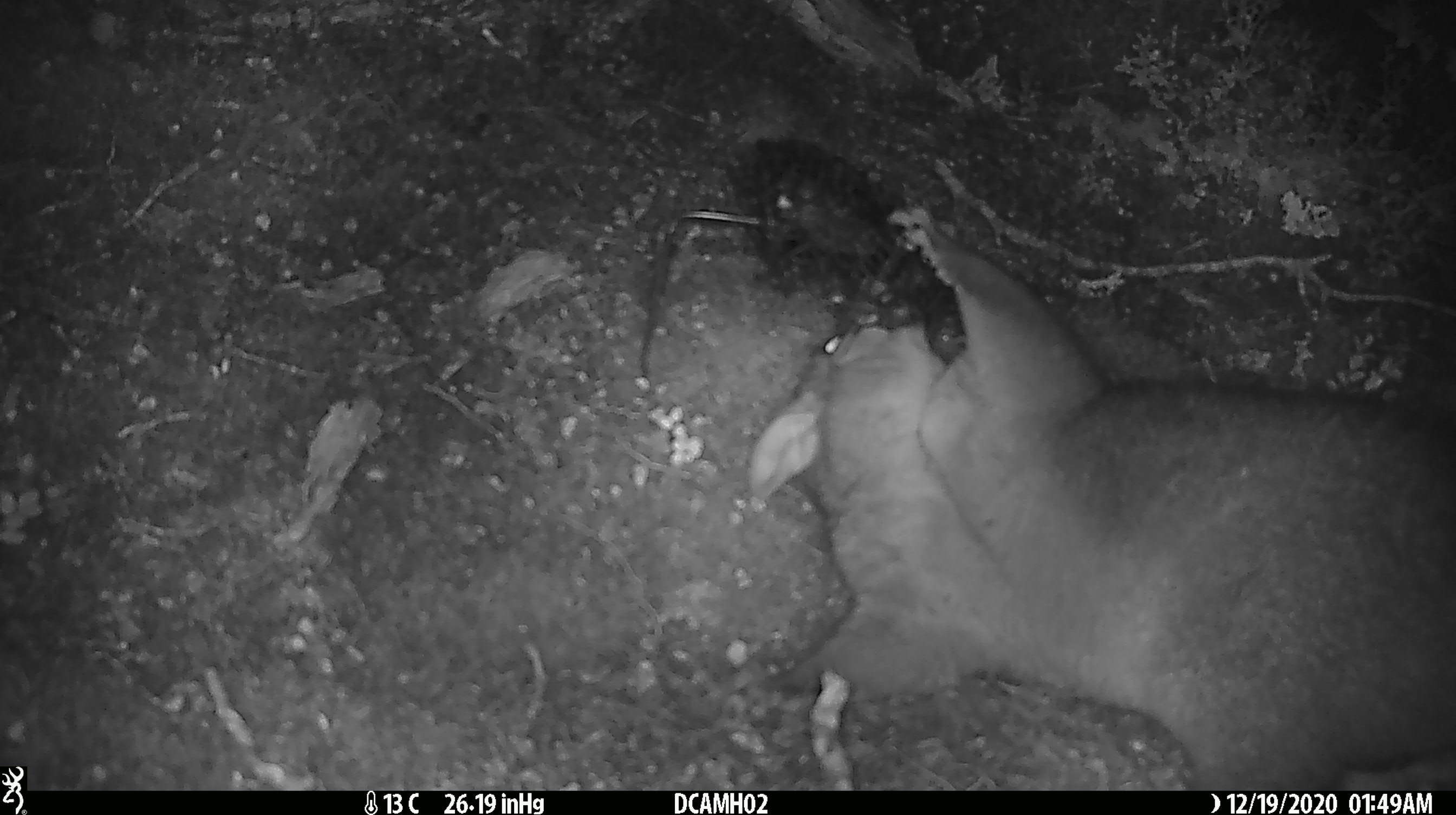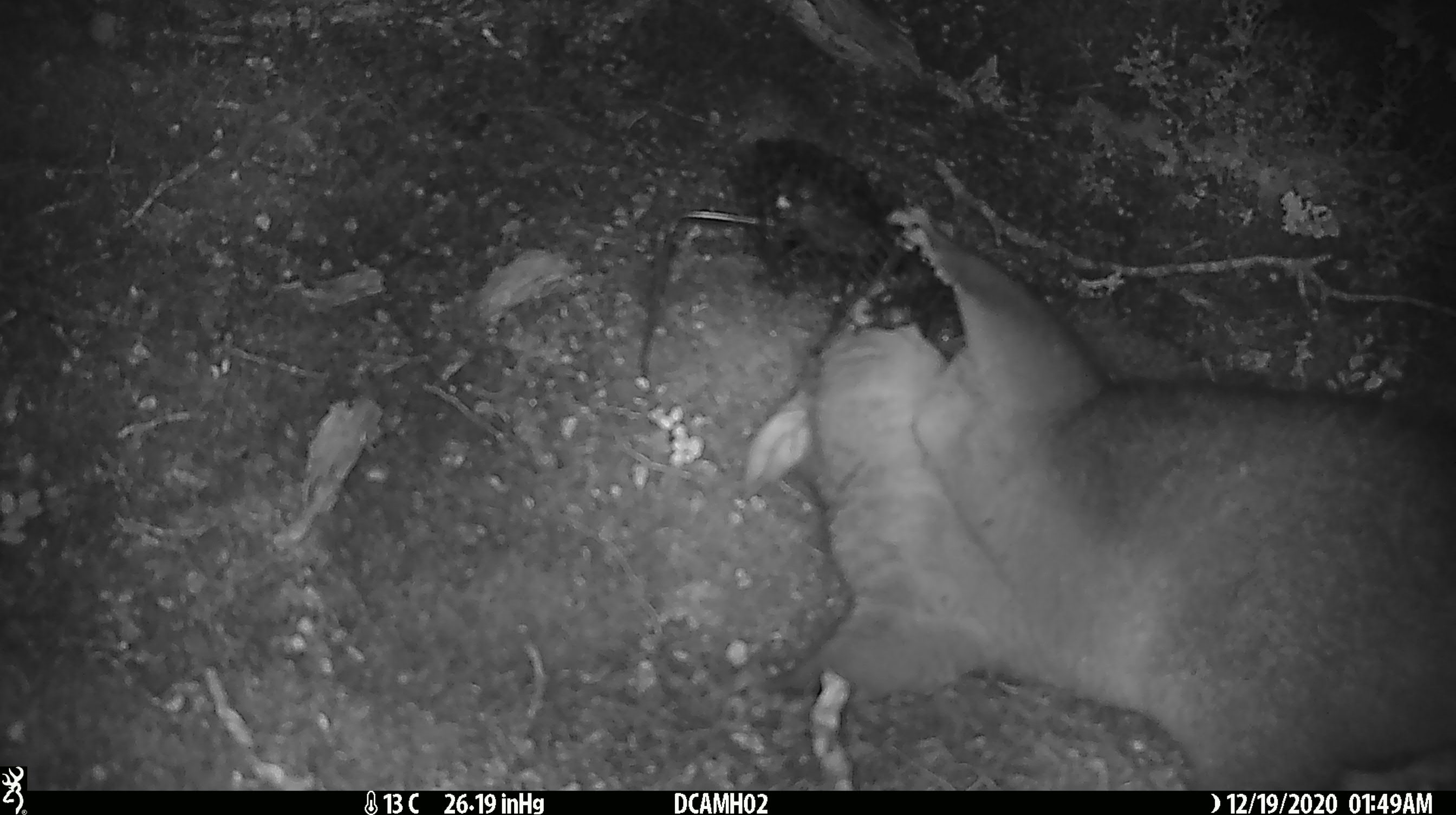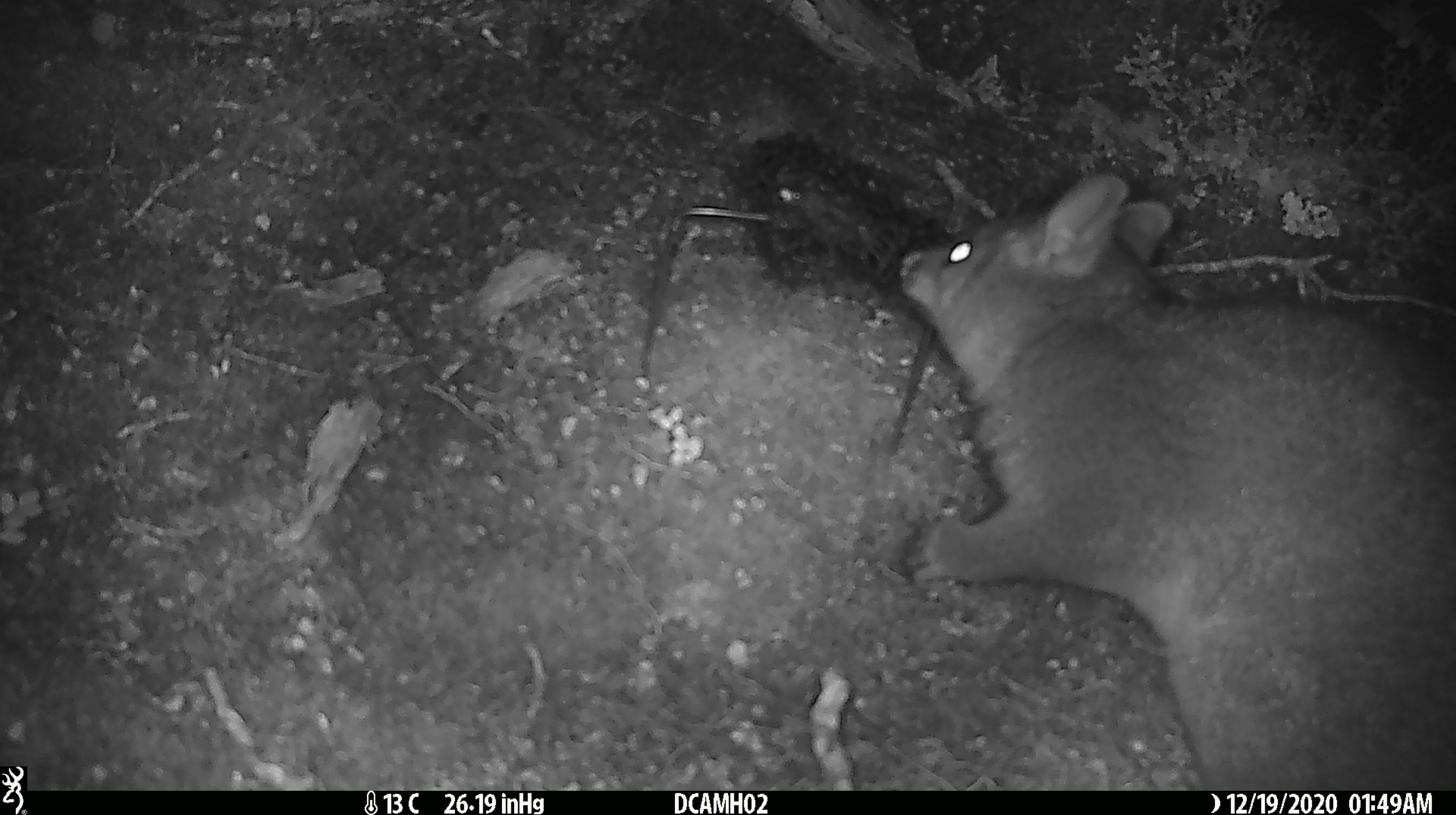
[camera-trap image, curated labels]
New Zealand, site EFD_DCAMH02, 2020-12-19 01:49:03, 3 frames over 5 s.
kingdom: Animalia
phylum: Chordata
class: Mammalia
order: Diprotodontia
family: Phalangeridae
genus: Trichosurus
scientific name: Trichosurus vulpecula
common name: common brushtail possum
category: possum